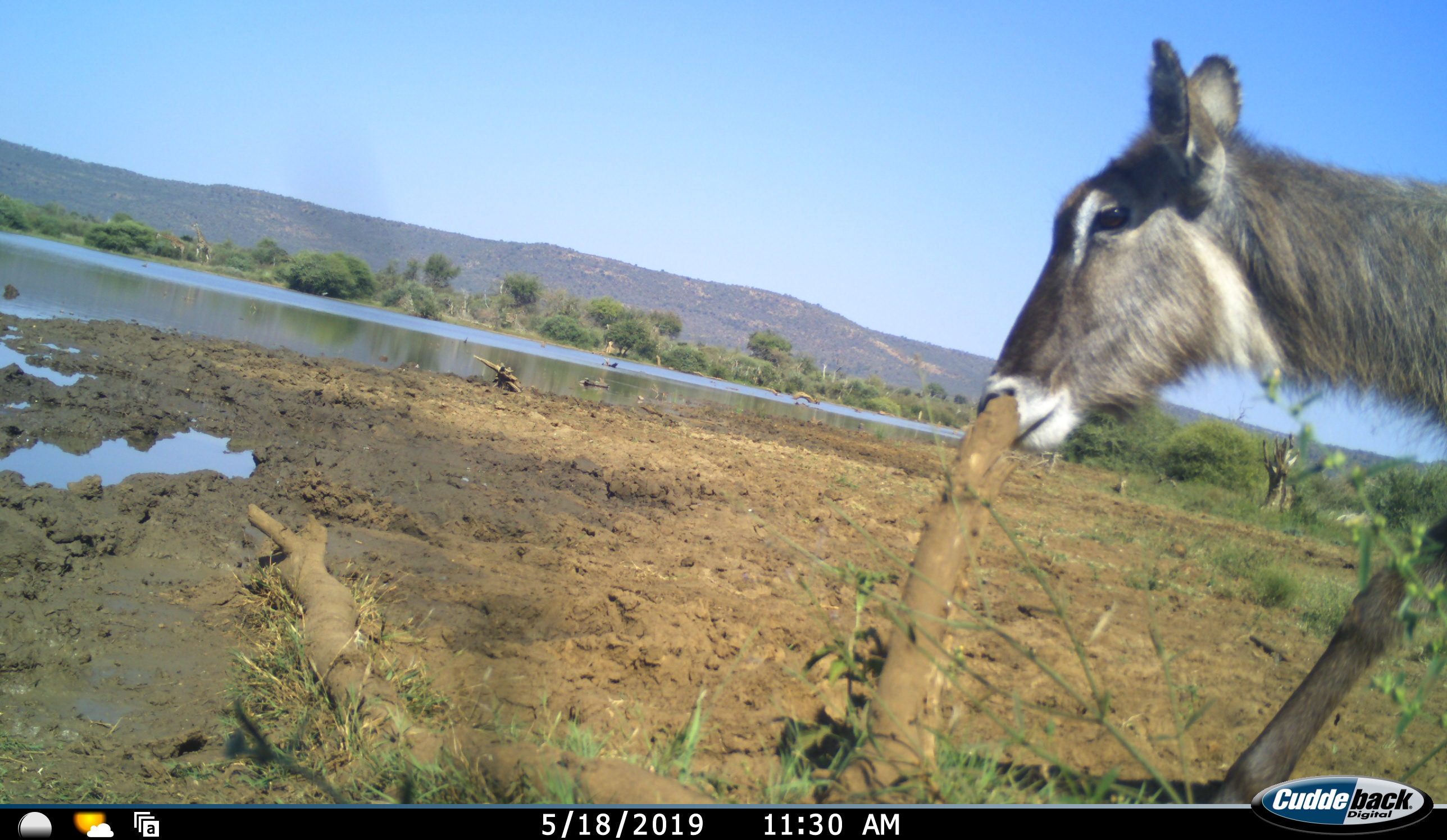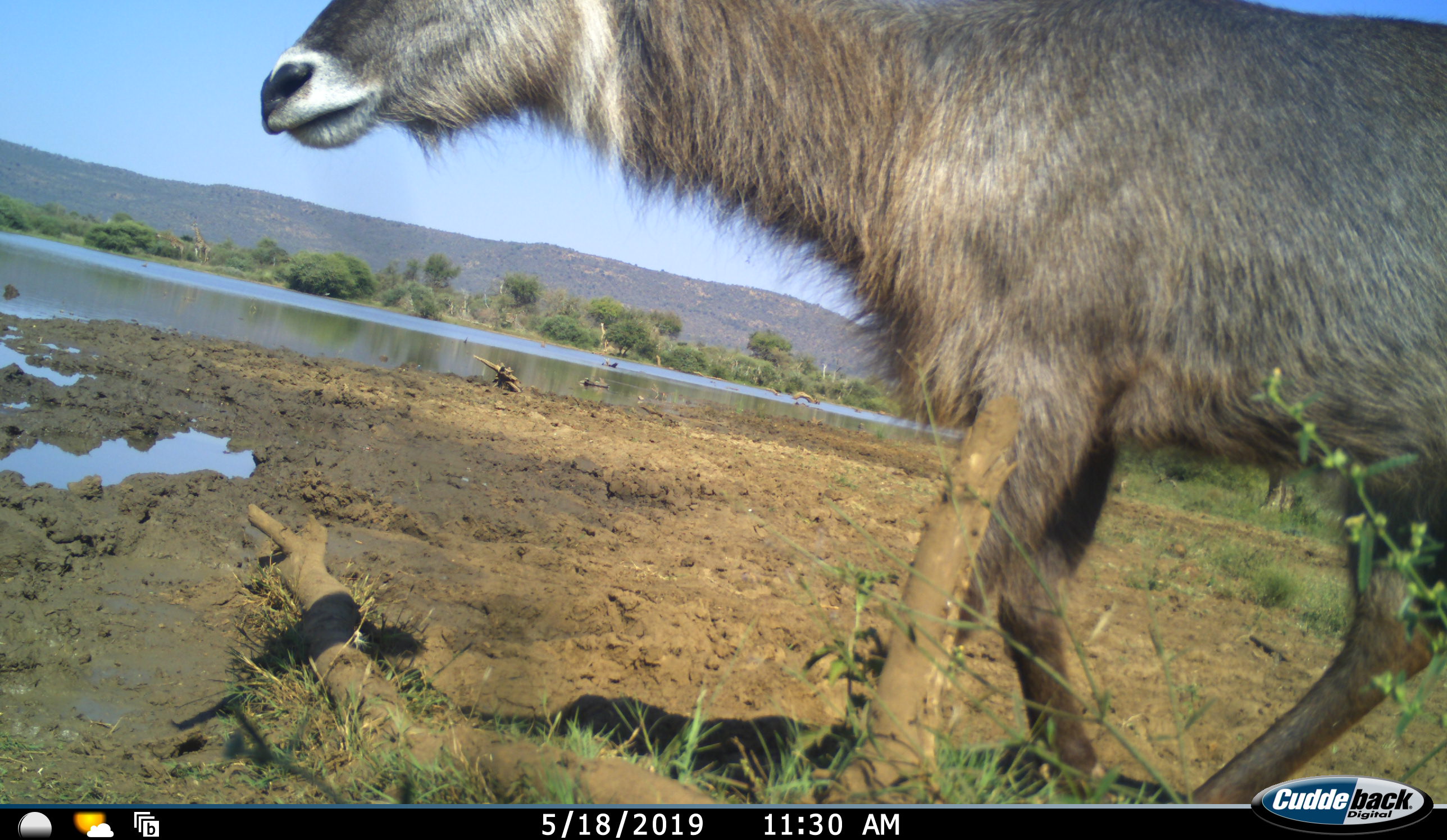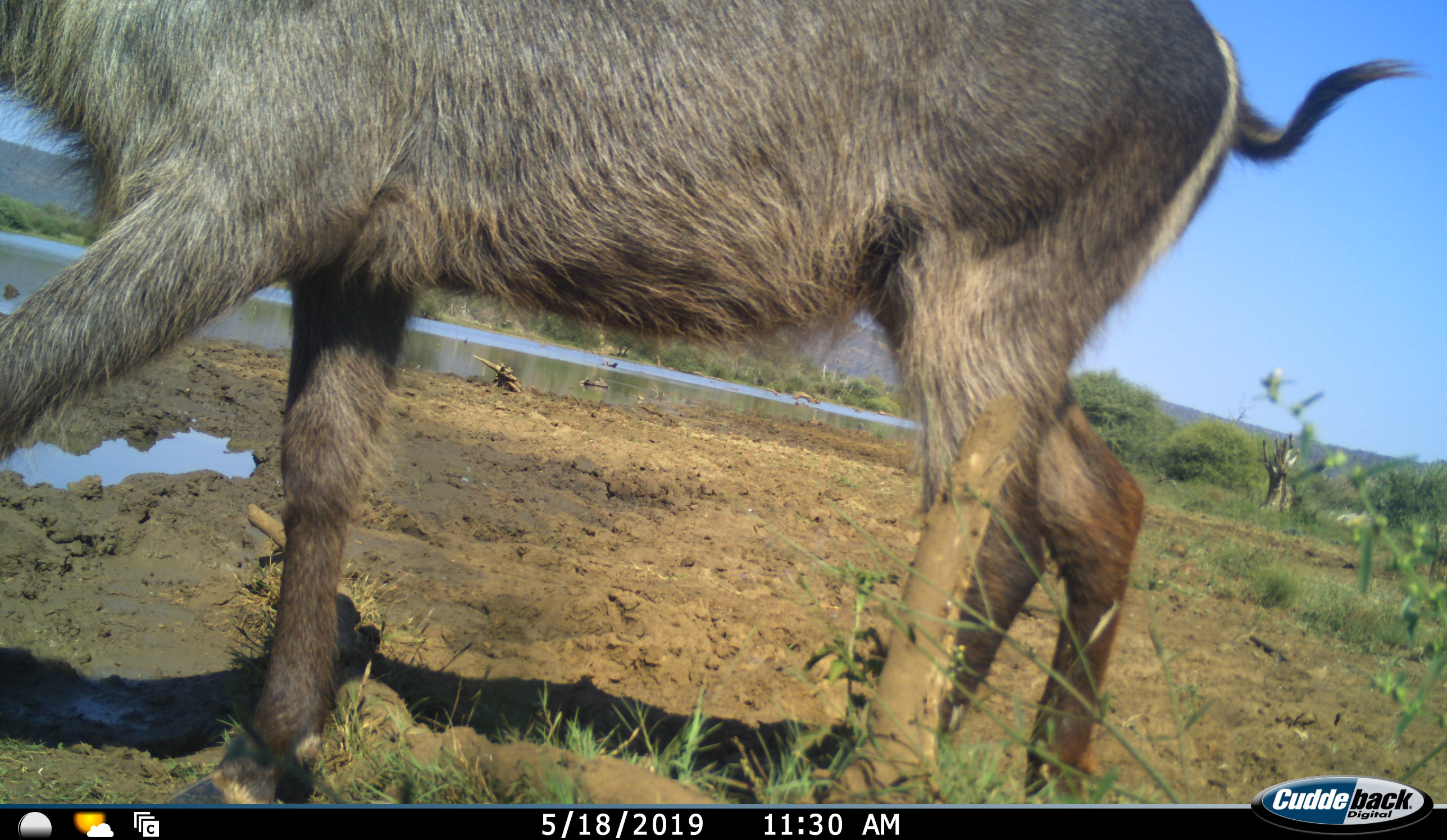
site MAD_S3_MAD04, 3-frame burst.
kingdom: Animalia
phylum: Chordata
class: Mammalia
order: Artiodactyla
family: Bovidae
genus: Kobus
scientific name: Kobus ellipsiprymnus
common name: waterbuck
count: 1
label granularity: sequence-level